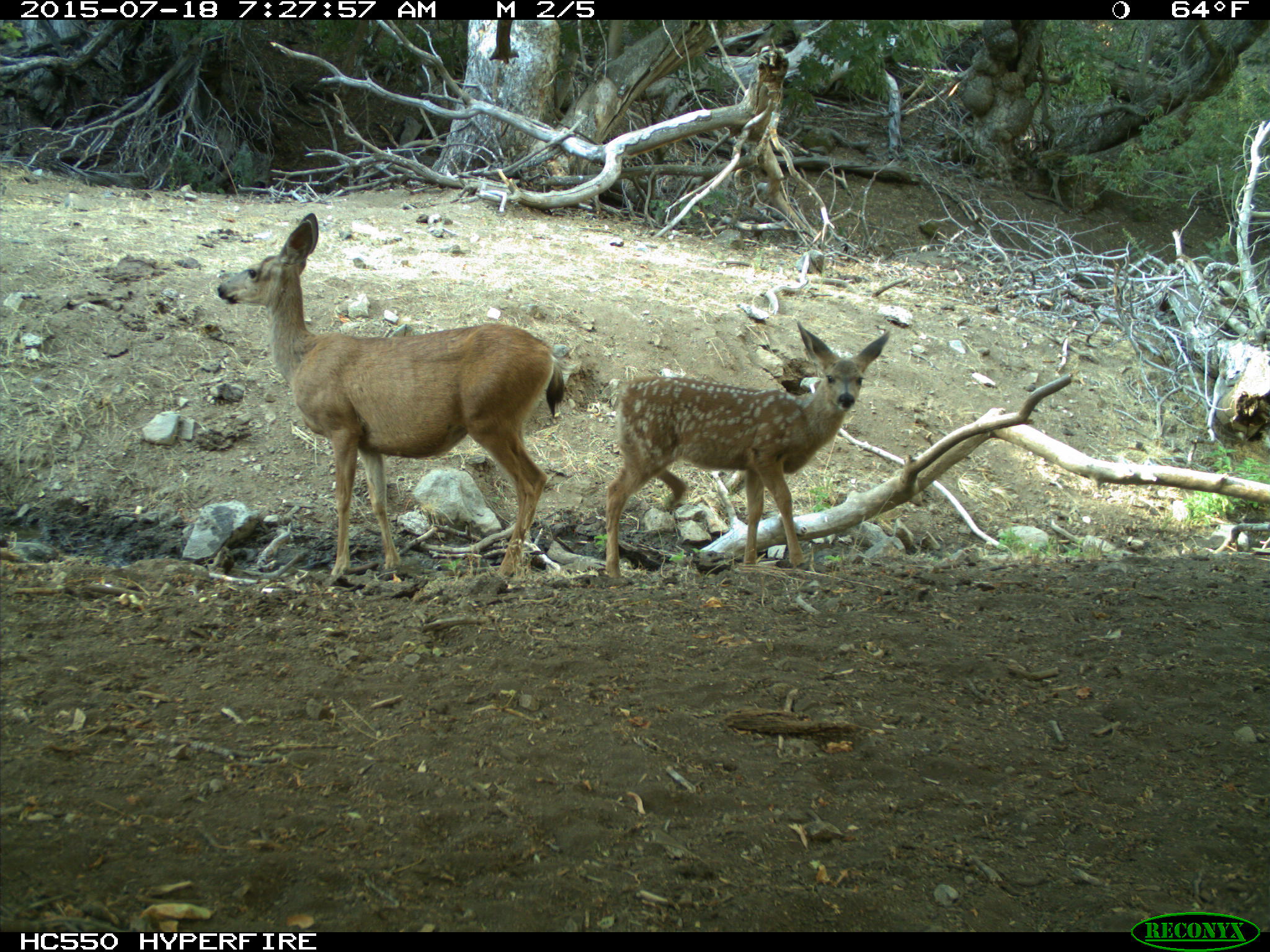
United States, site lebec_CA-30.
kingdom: Animalia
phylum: Chordata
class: Mammalia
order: Artiodactyla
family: Cervidae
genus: Odocoileus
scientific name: Odocoileus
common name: deer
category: unidentified deer